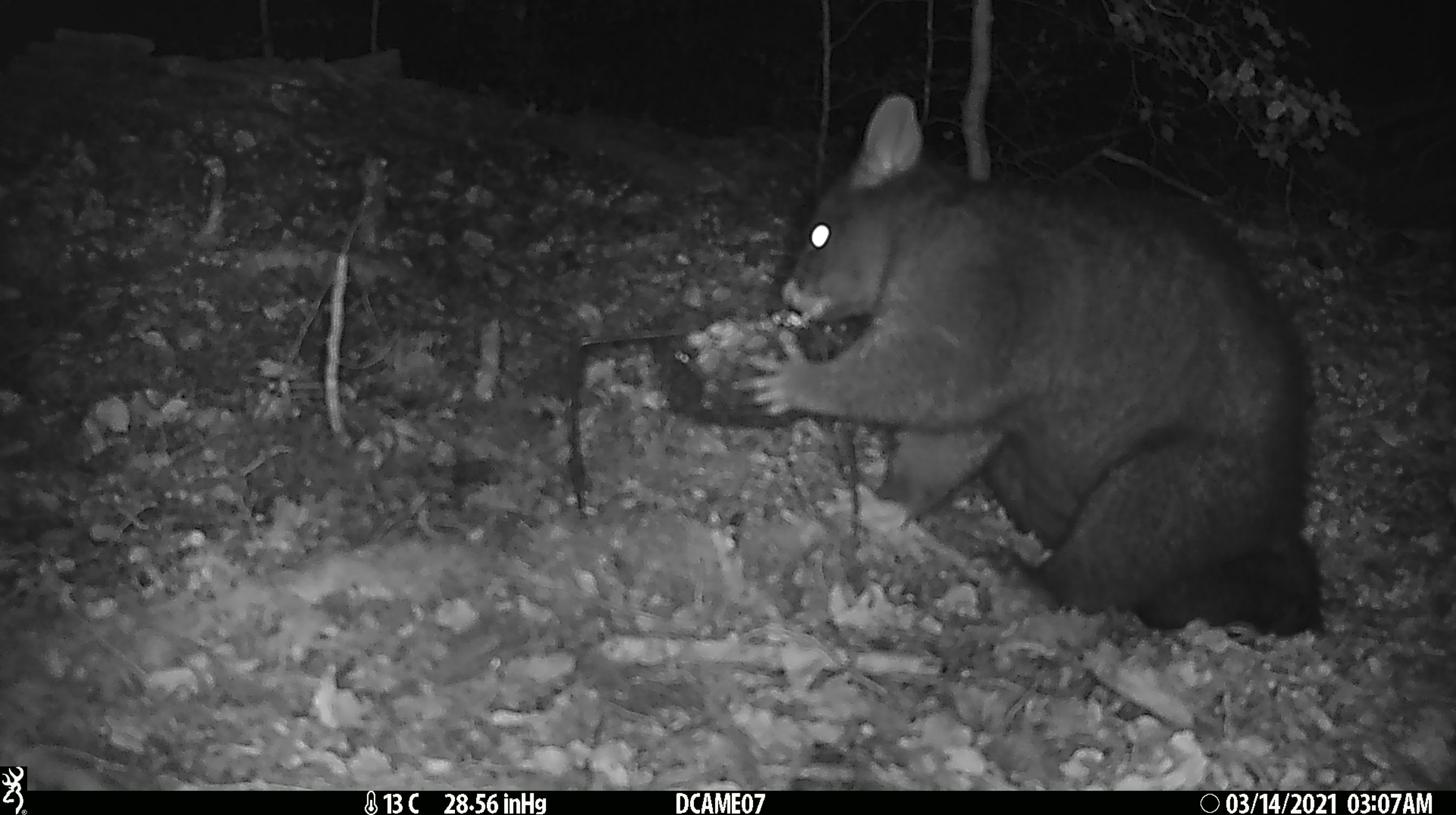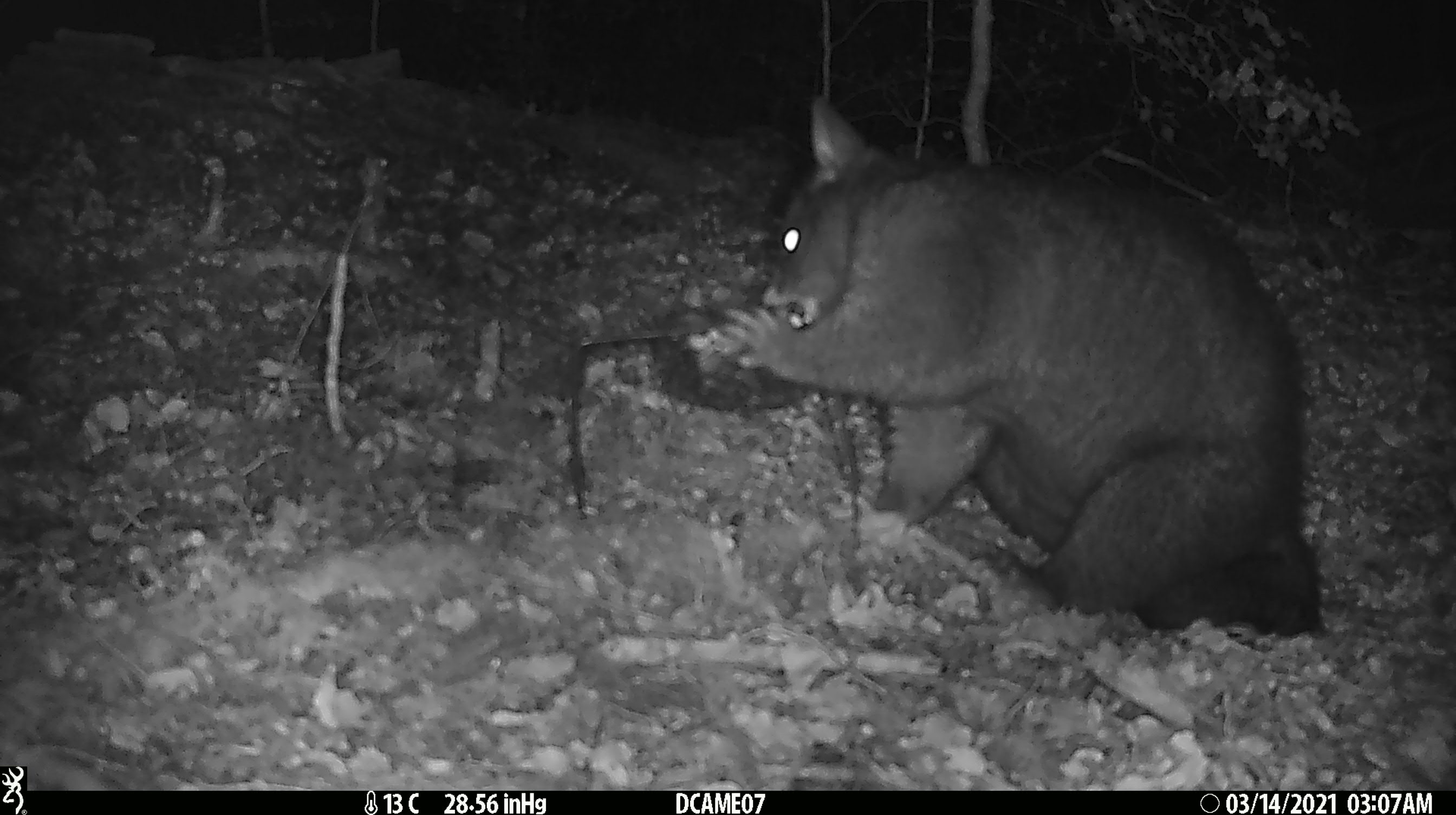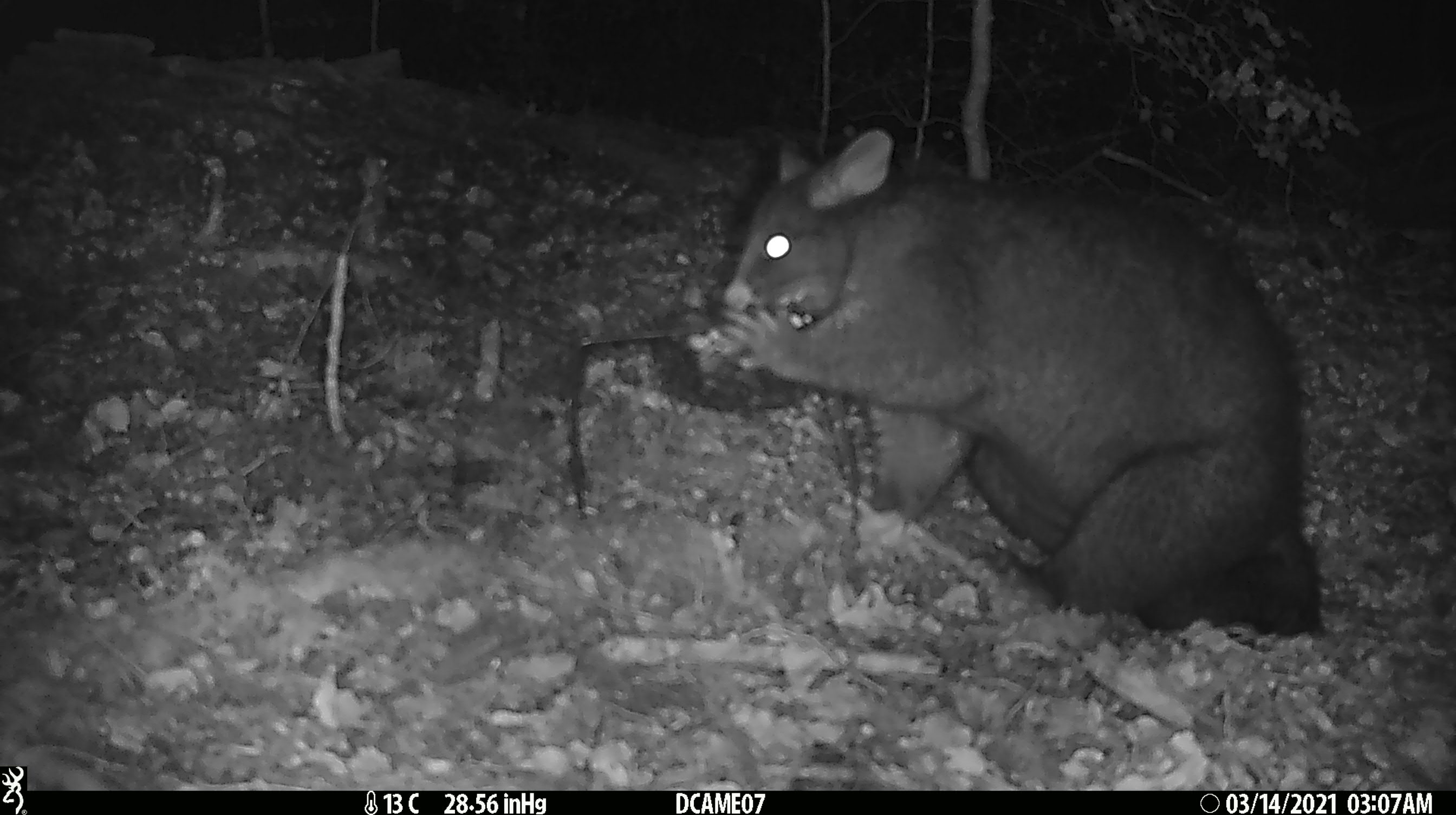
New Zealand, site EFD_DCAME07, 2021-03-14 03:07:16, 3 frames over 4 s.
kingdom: Animalia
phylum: Chordata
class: Mammalia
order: Diprotodontia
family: Phalangeridae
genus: Trichosurus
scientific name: Trichosurus vulpecula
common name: common brushtail possum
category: possum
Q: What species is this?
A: Possum (common brushtail possum) (Trichosurus vulpecula).